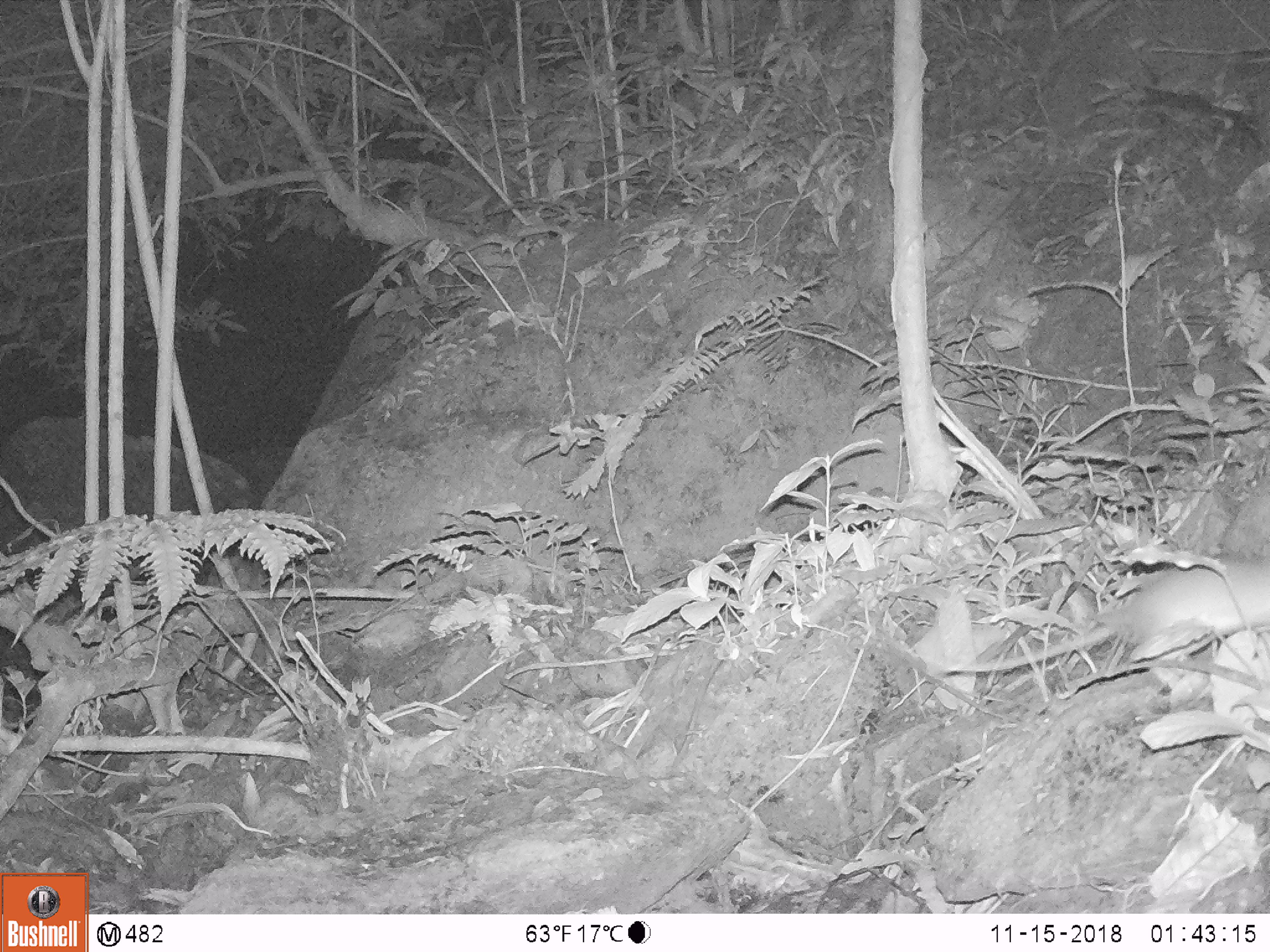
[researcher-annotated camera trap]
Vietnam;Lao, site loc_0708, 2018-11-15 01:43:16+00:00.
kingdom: Animalia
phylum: Chordata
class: Mammalia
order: Rodentia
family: Muridae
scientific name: Muridae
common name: old-world mice and rats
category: unidentified murid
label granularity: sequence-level